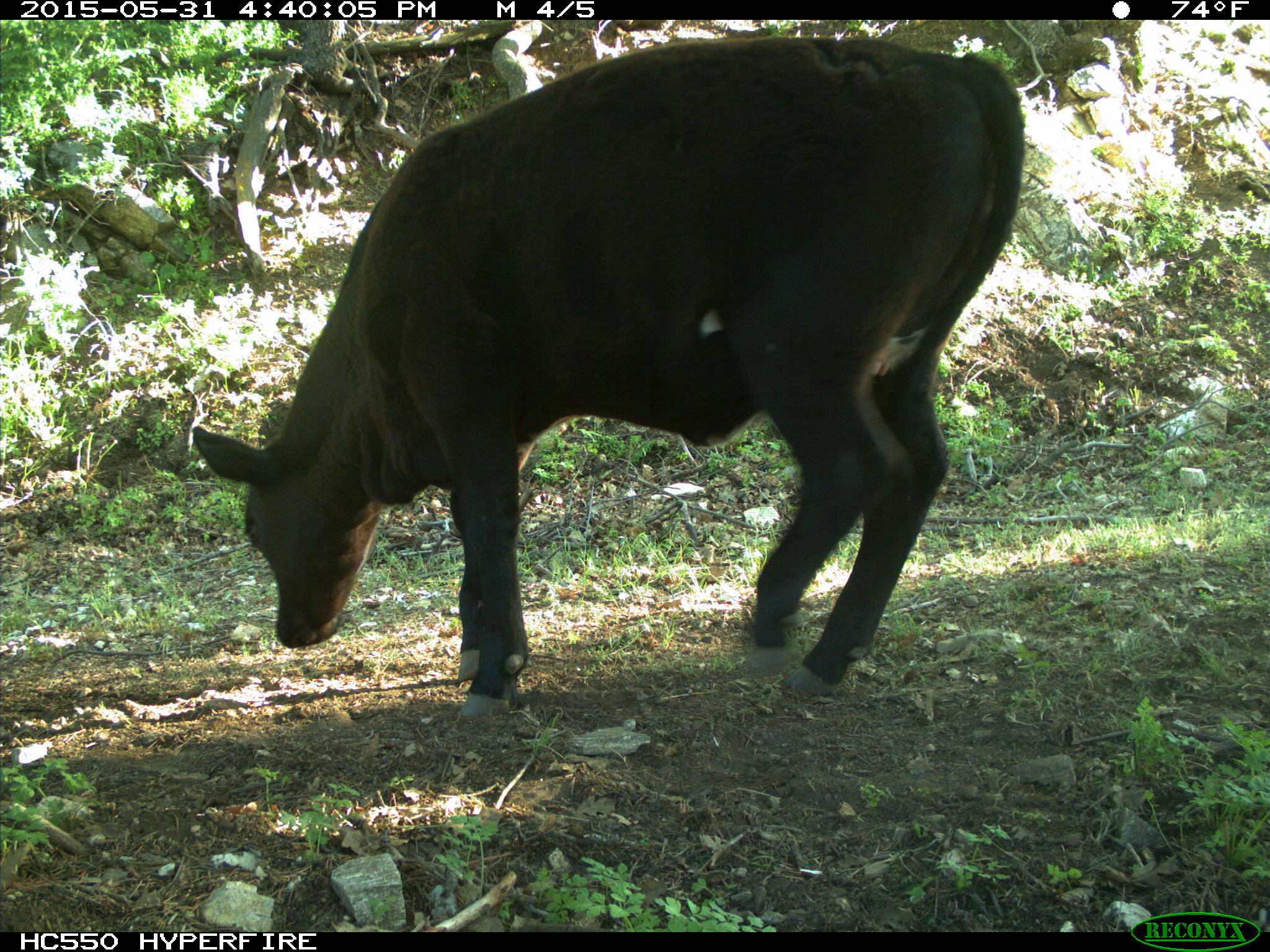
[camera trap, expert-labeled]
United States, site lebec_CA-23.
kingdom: Animalia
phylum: Chordata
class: Mammalia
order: Artiodactyla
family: Bovidae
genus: Bos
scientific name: Bos taurus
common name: domestic cow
Bos taurus (domestic cow).